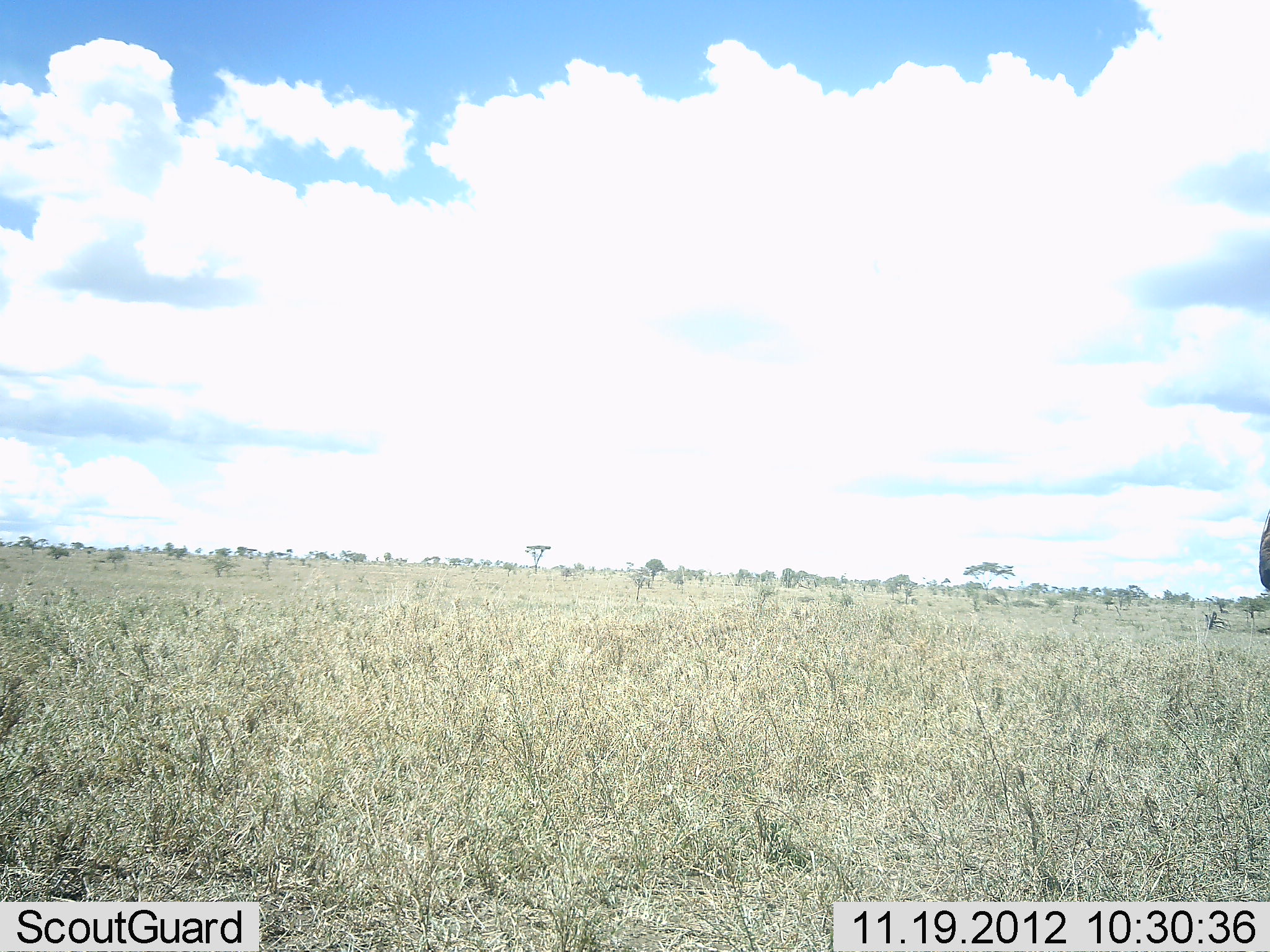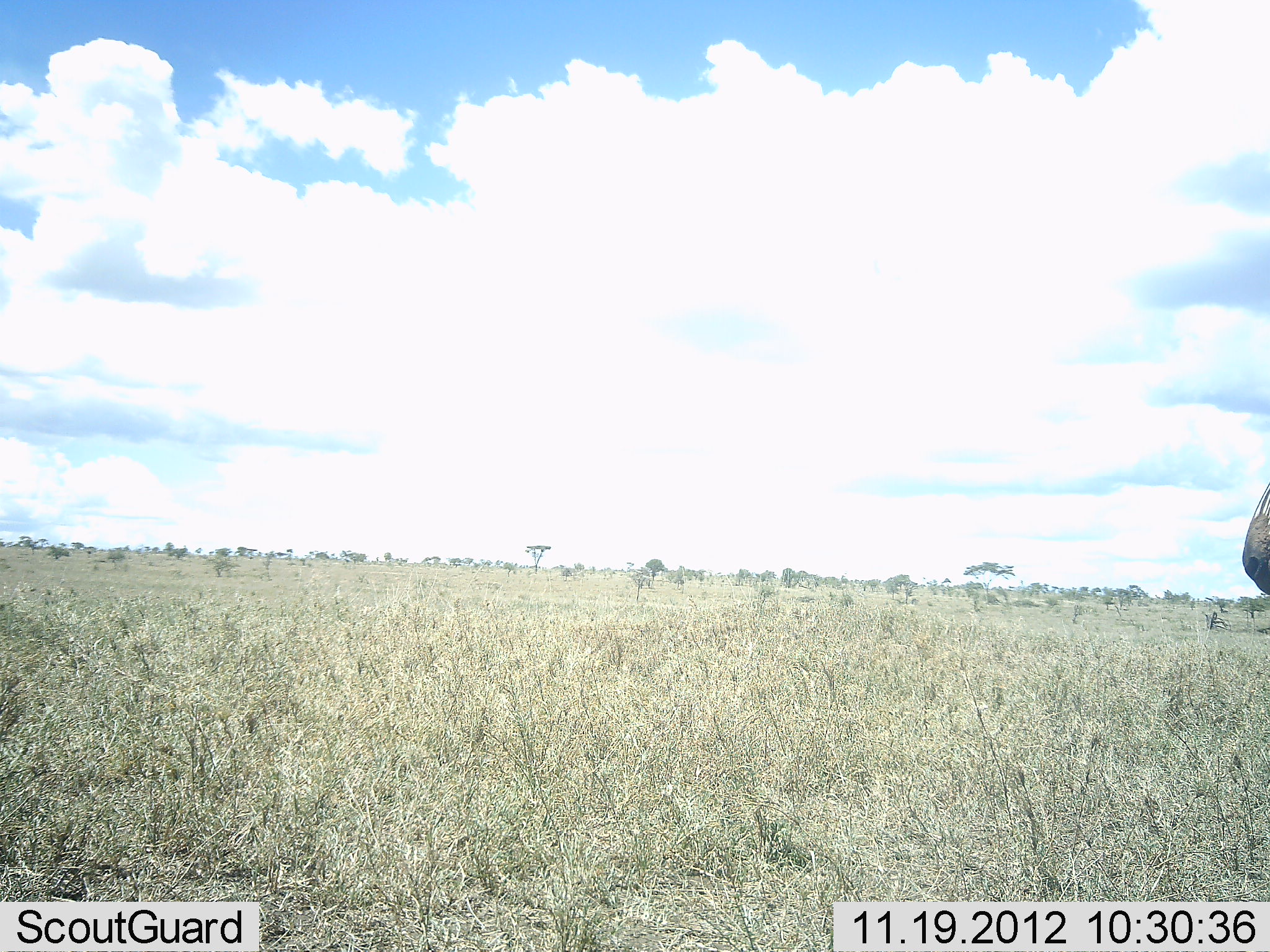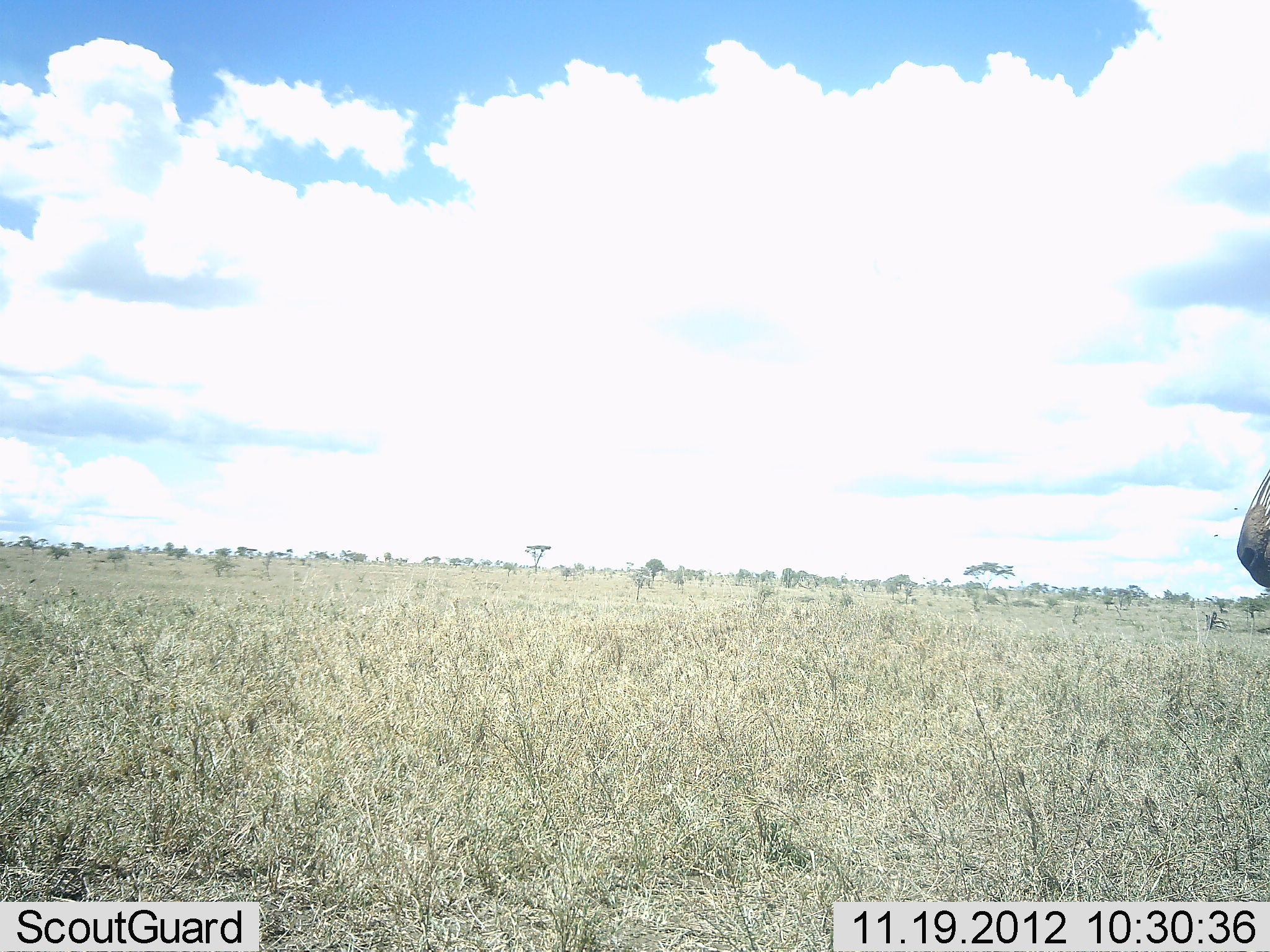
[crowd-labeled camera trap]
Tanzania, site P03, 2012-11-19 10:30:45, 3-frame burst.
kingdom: Animalia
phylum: Chordata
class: Mammalia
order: Perissodactyla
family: Equidae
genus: Equus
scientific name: Equus quagga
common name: plains zebra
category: zebra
Zebra (plains zebra) (Equus quagga), count 1. Behavior (volunteer vote fractions): standing 90%, resting 0%, moving 10%, interacting 0%. Young present (vote fraction): 0%. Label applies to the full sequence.